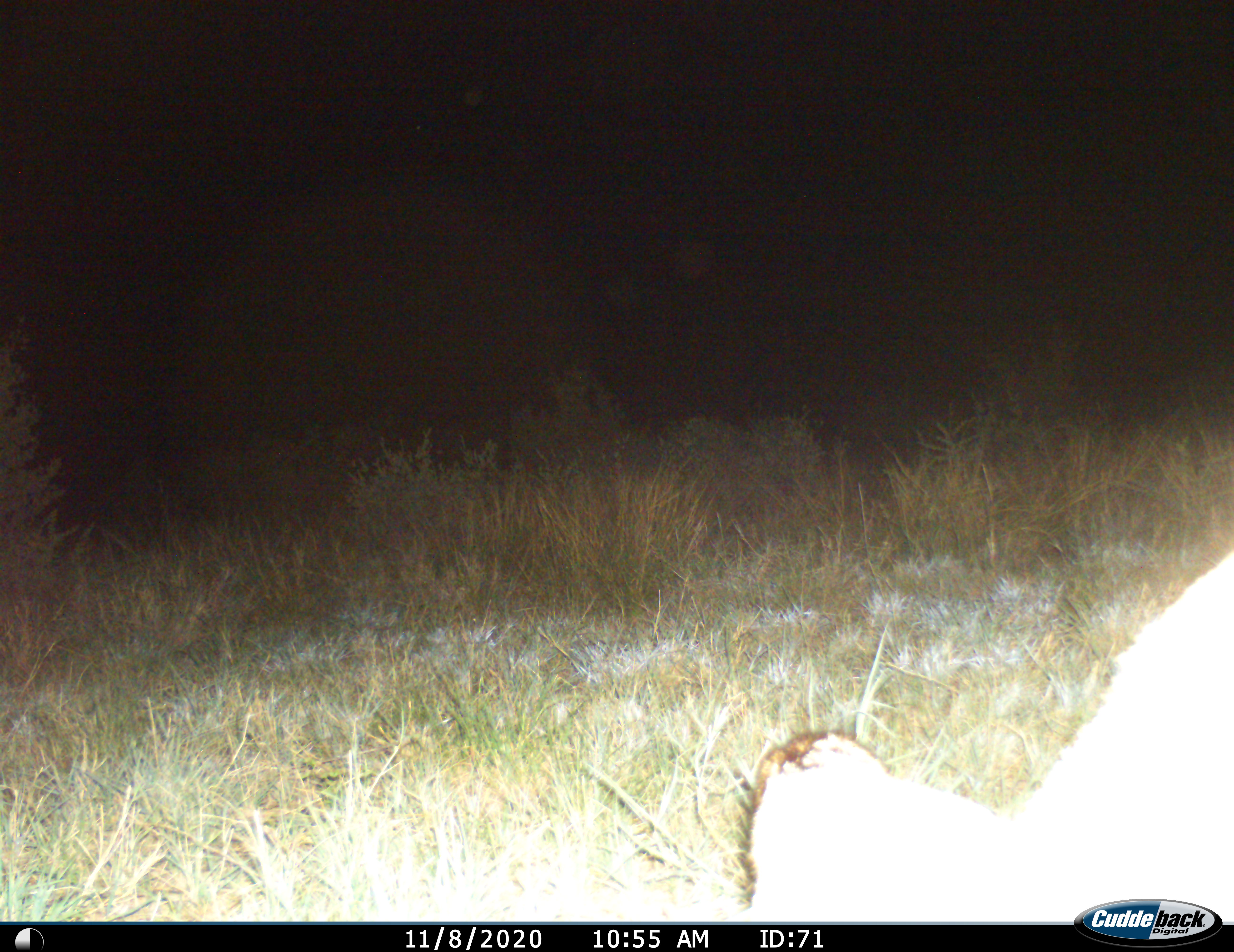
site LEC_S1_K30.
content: unidentified animal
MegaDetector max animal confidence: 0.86